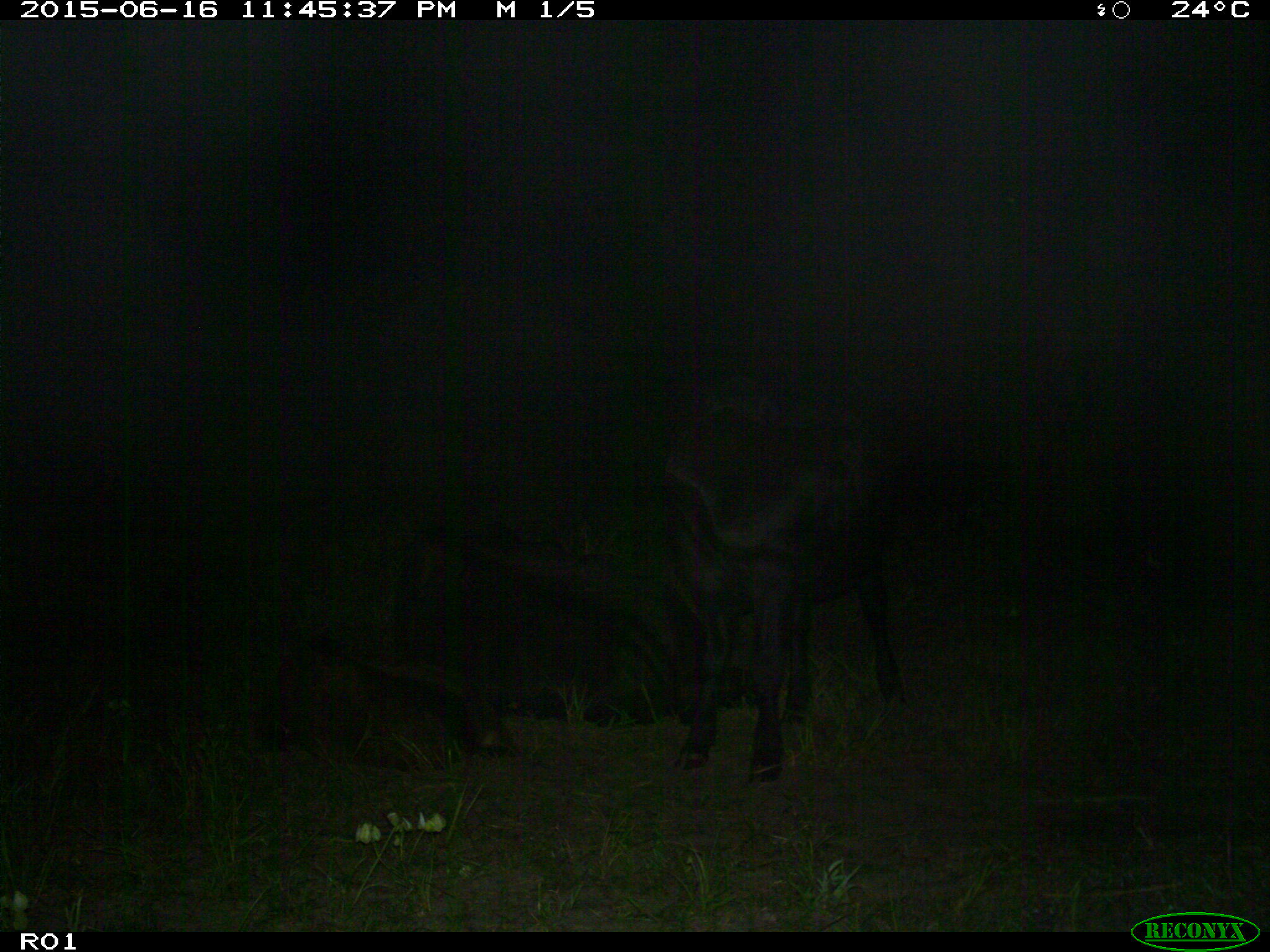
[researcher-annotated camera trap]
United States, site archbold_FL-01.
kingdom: Animalia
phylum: Chordata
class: Mammalia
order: Artiodactyla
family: Bovidae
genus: Bos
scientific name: Bos taurus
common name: domestic cow